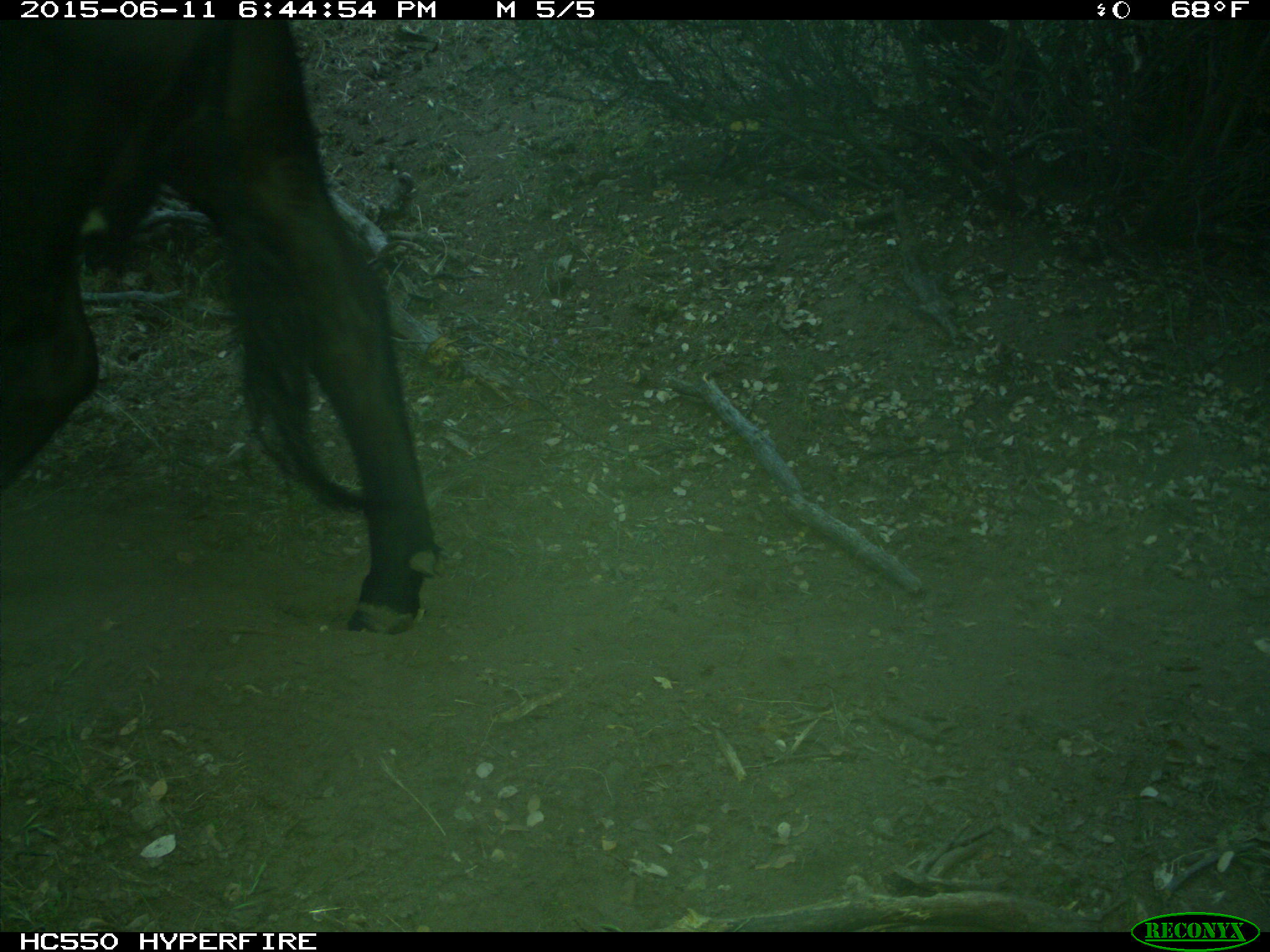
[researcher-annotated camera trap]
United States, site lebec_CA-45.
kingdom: Animalia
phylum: Chordata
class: Mammalia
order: Artiodactyla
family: Bovidae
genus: Bos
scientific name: Bos taurus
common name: domestic cow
Bos taurus (domestic cow).